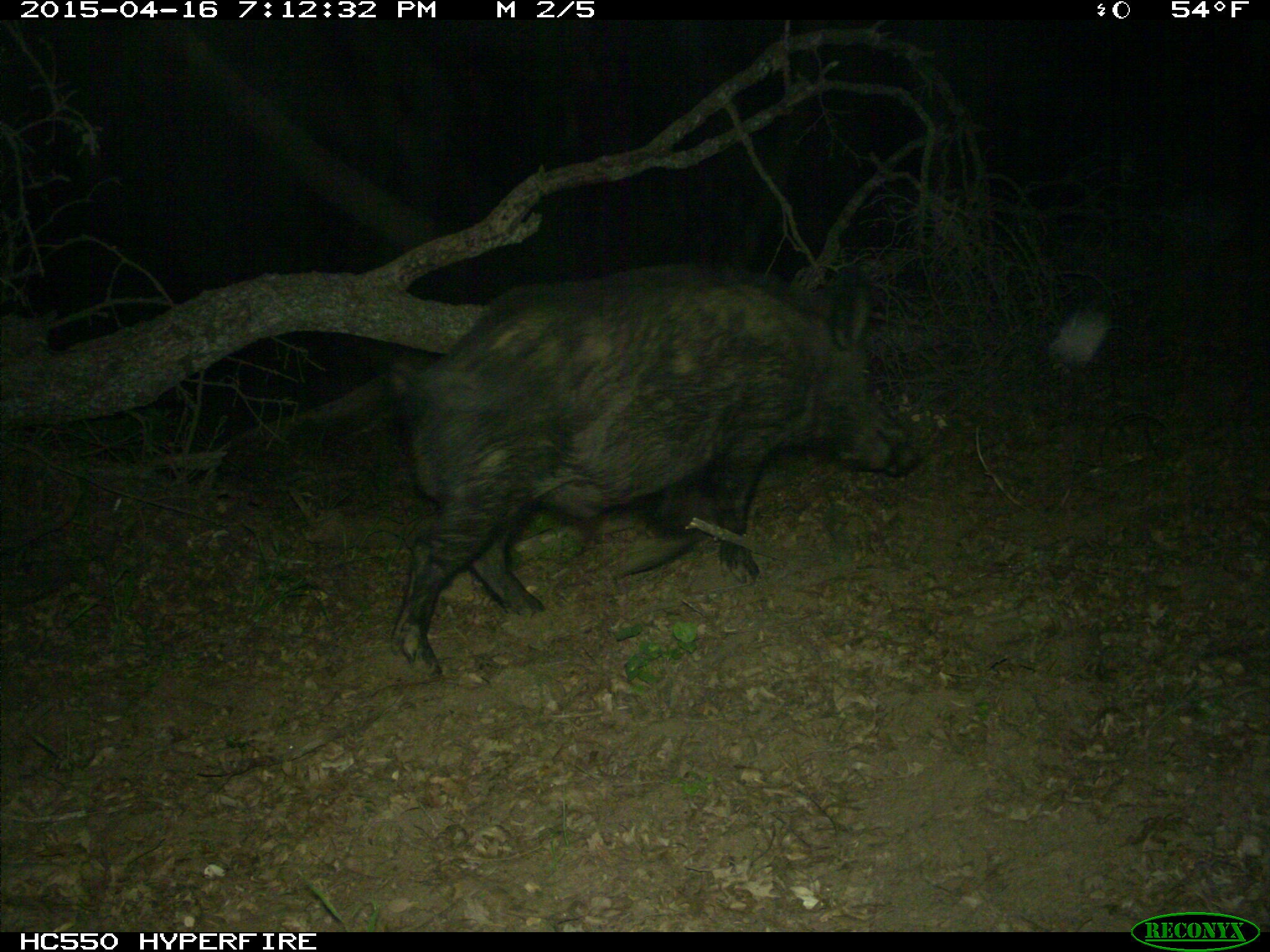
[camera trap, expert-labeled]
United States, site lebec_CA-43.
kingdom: Animalia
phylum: Chordata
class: Mammalia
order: Artiodactyla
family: Suidae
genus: Sus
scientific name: Sus scrofa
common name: wild boar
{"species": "Sus scrofa (wild boar)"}